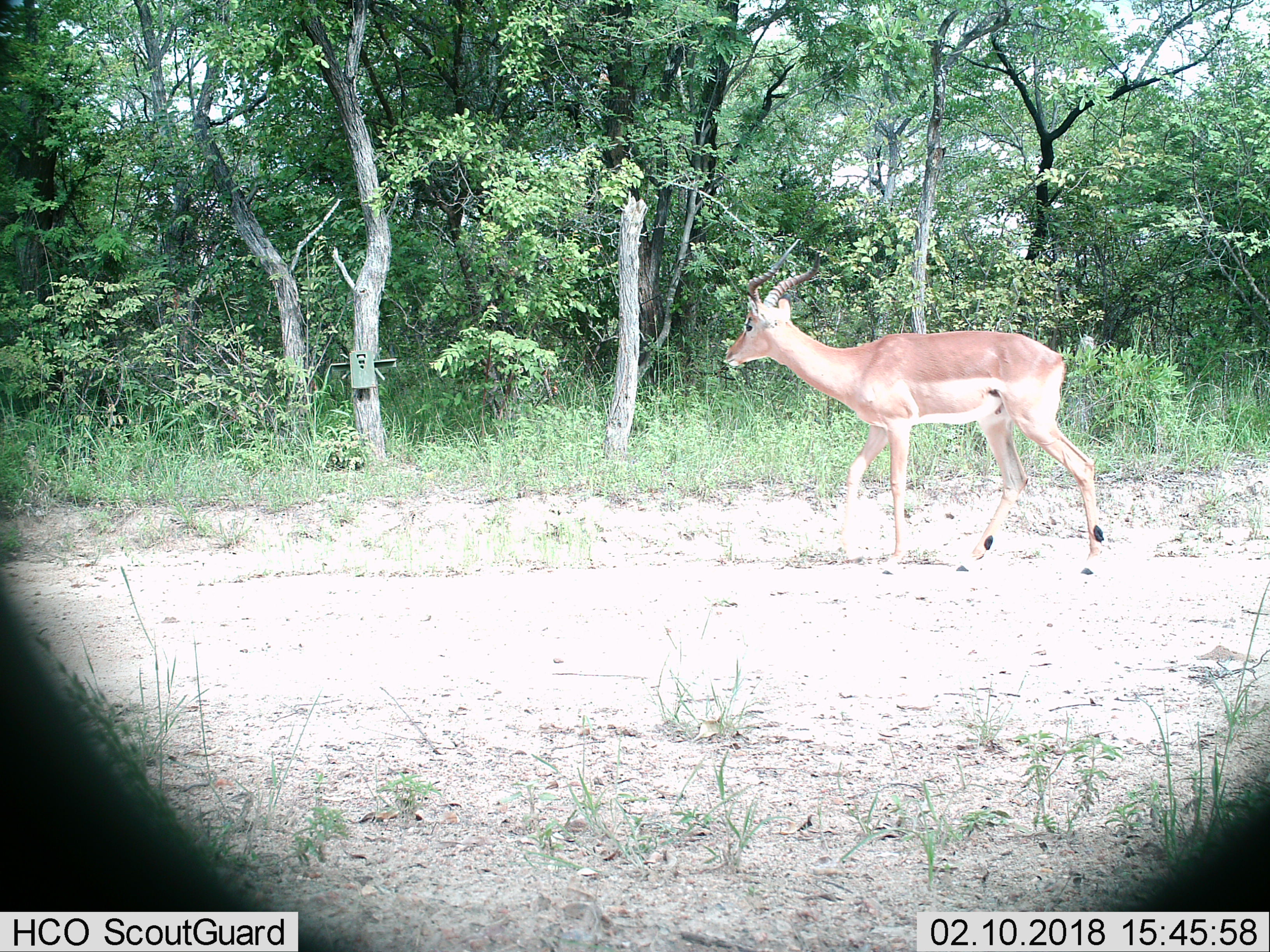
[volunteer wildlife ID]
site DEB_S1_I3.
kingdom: Animalia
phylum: Chordata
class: Mammalia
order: Artiodactyla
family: Bovidae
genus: Aepyceros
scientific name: Aepyceros melampus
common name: impala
Impala (Aepyceros melampus), count 1. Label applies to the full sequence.